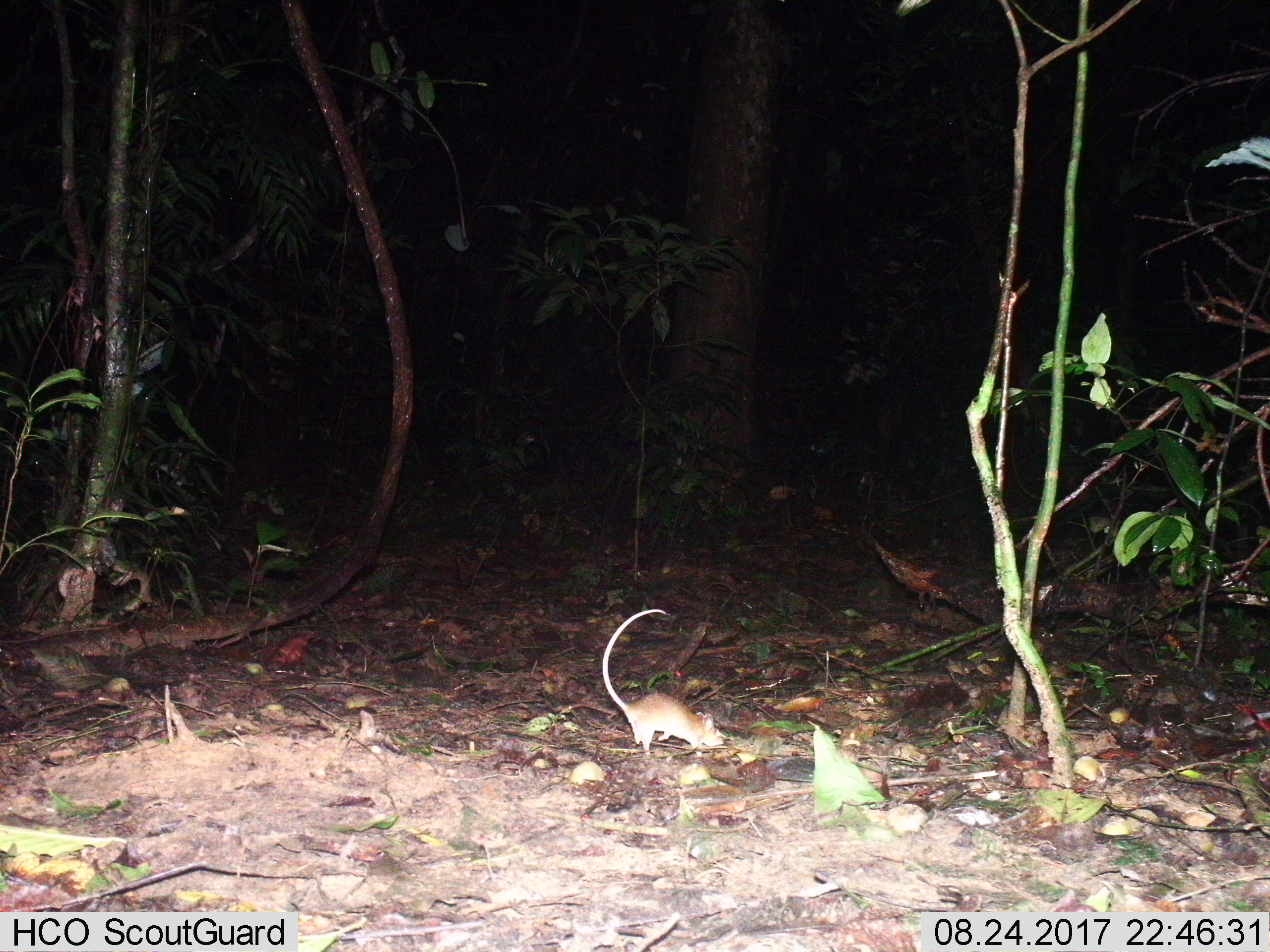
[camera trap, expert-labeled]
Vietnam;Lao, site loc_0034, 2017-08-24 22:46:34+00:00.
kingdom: Animalia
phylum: Chordata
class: Mammalia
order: Rodentia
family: Muridae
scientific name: Muridae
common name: old-world mice and rats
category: unidentified murid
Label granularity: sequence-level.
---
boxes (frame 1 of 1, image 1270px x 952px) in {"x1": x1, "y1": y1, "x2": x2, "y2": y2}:
unidentified murid: {"x1": 601, "y1": 608, "x2": 724, "y2": 756}